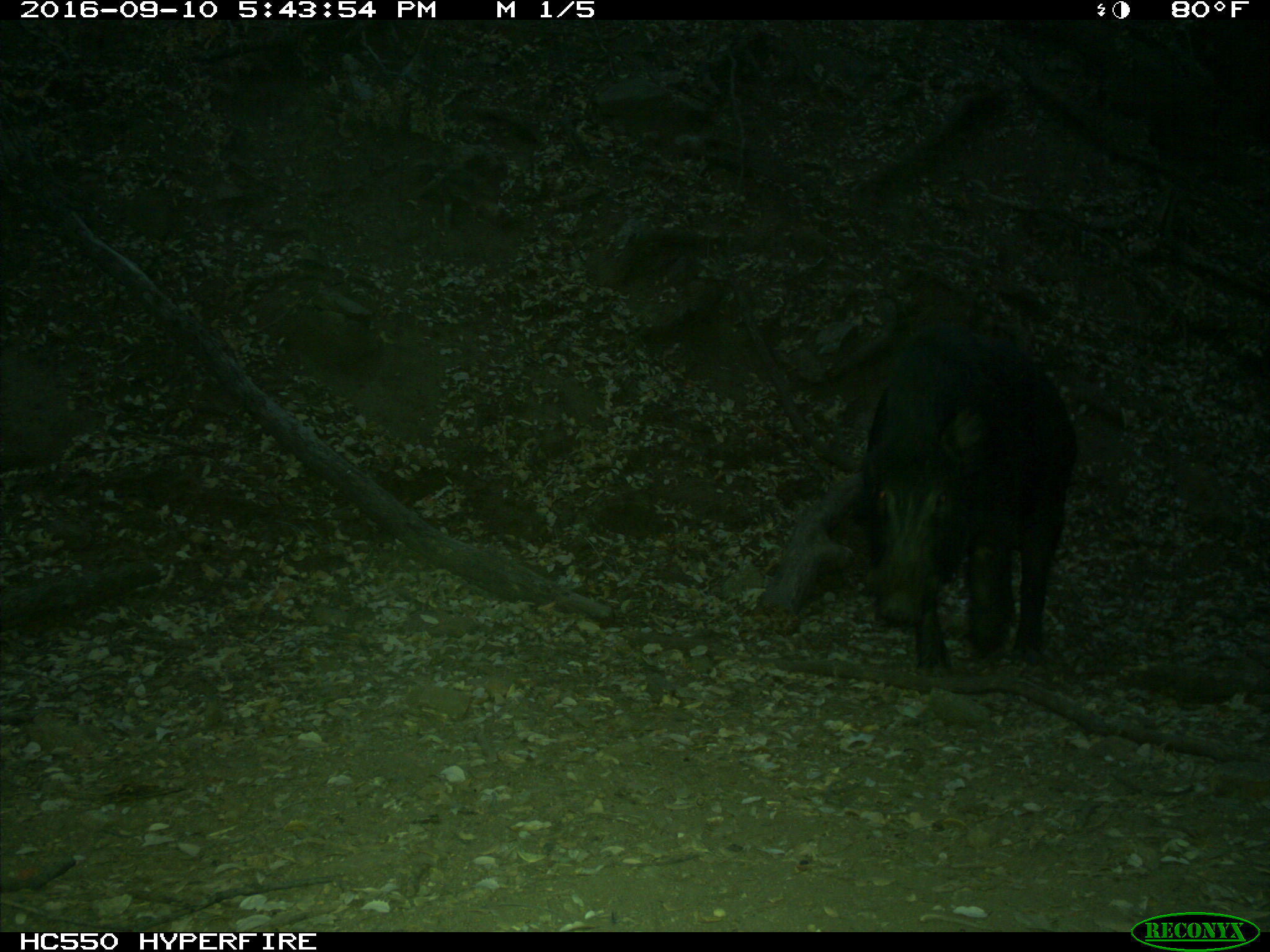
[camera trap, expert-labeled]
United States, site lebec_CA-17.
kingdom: Animalia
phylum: Chordata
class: Mammalia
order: Artiodactyla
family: Suidae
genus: Sus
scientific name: Sus scrofa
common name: wild boar